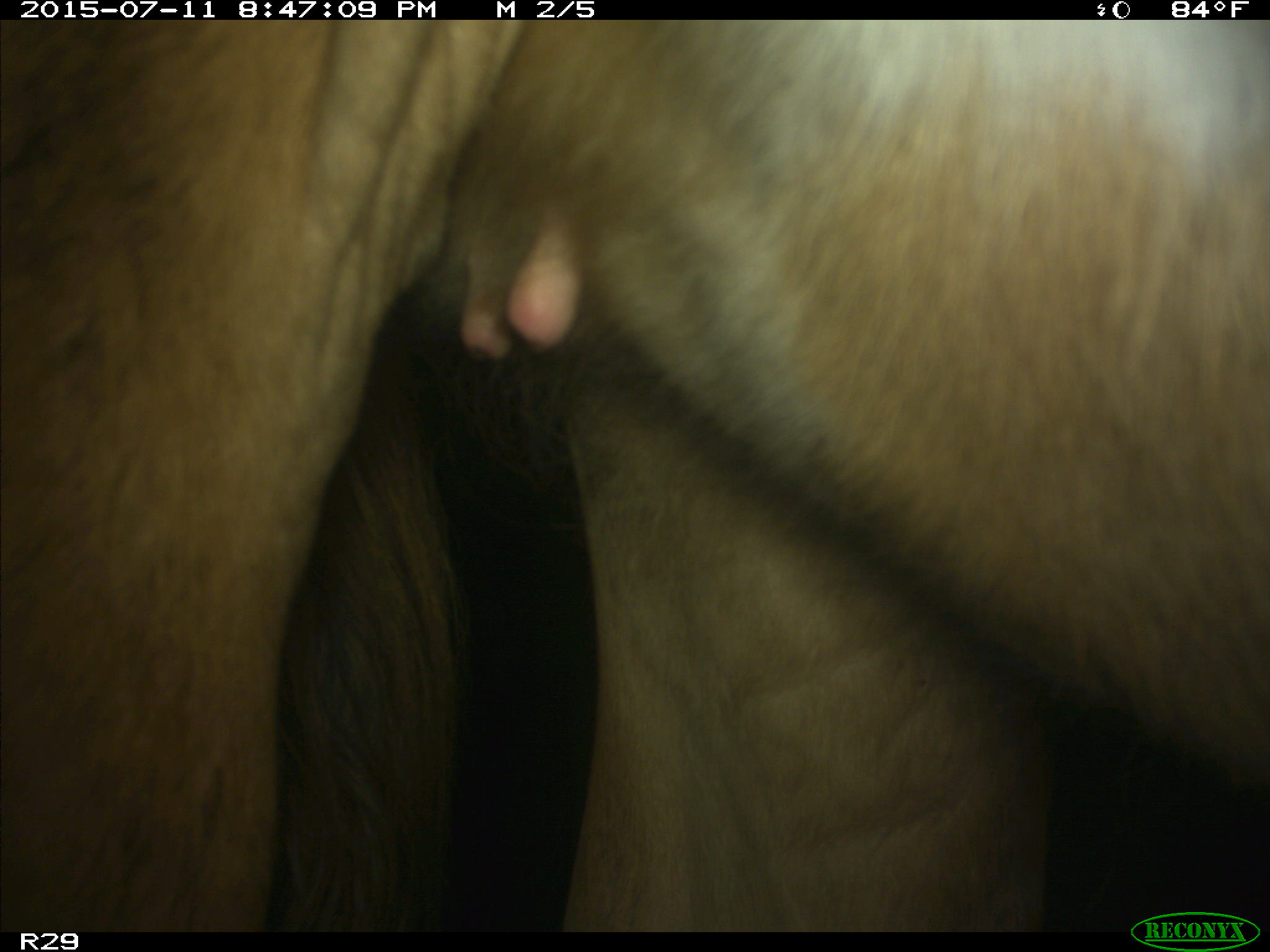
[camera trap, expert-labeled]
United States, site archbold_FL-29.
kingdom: Animalia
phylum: Chordata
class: Mammalia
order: Artiodactyla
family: Bovidae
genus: Bos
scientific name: Bos taurus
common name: domestic cow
Bos taurus (domestic cow).